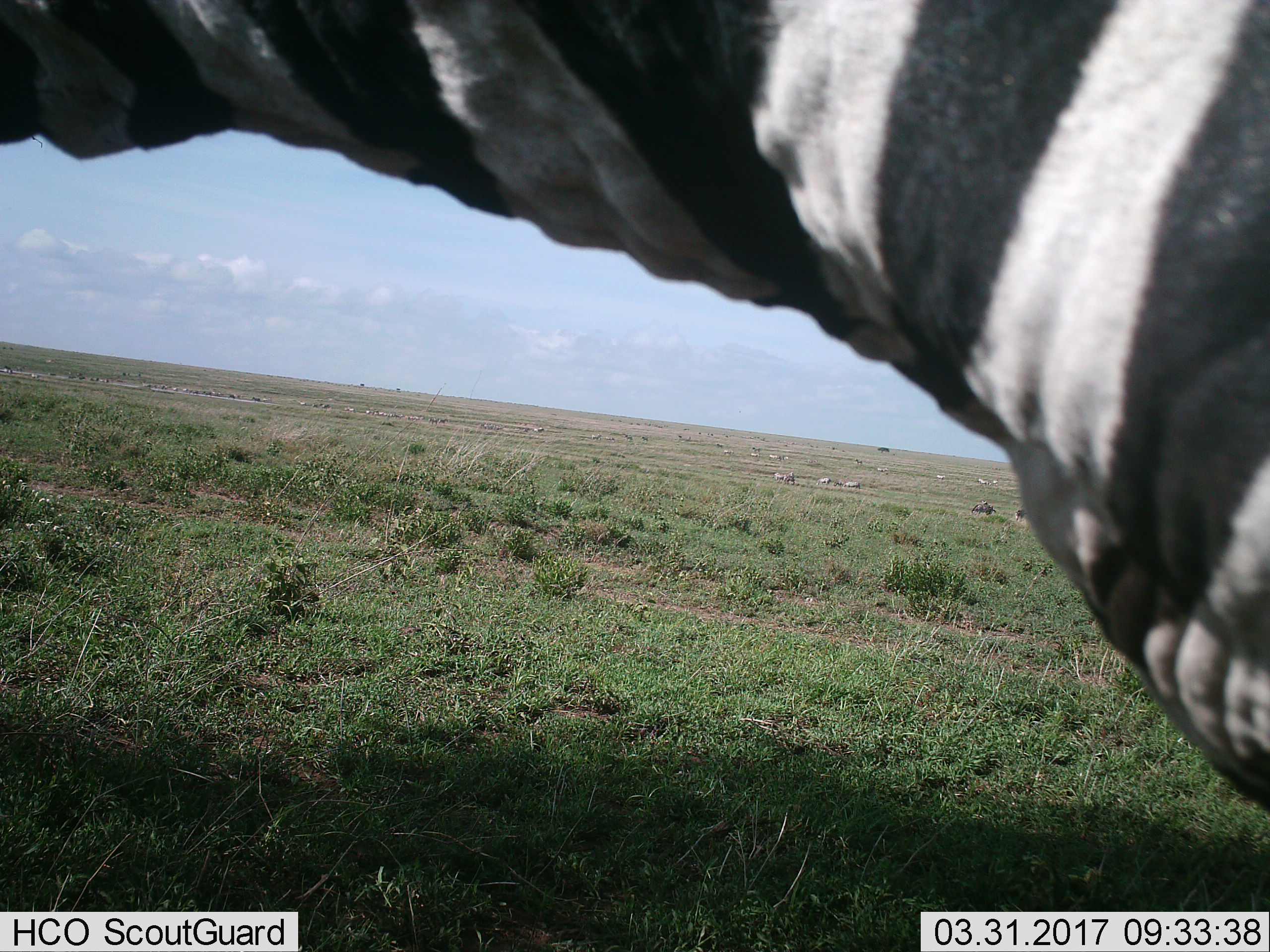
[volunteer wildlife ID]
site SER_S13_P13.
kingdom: Animalia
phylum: Chordata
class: Mammalia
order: Perissodactyla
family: Equidae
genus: Equus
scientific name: Equus quagga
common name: plains zebra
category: zebraplains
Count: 1.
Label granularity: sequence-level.